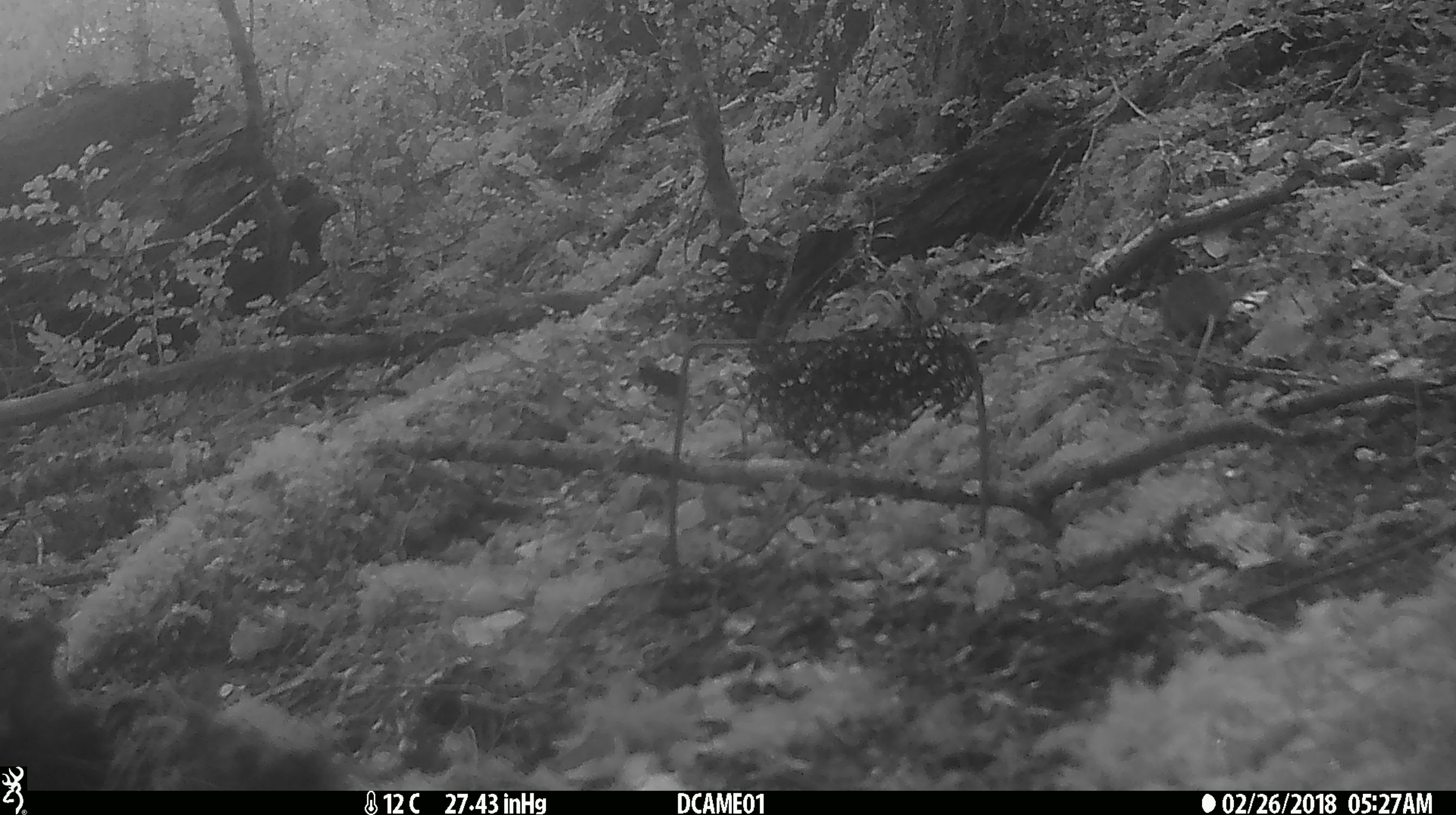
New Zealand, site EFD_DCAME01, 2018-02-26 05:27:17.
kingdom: Animalia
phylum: Chordata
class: Mammalia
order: Rodentia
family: Muridae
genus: Mus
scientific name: Mus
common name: mouse